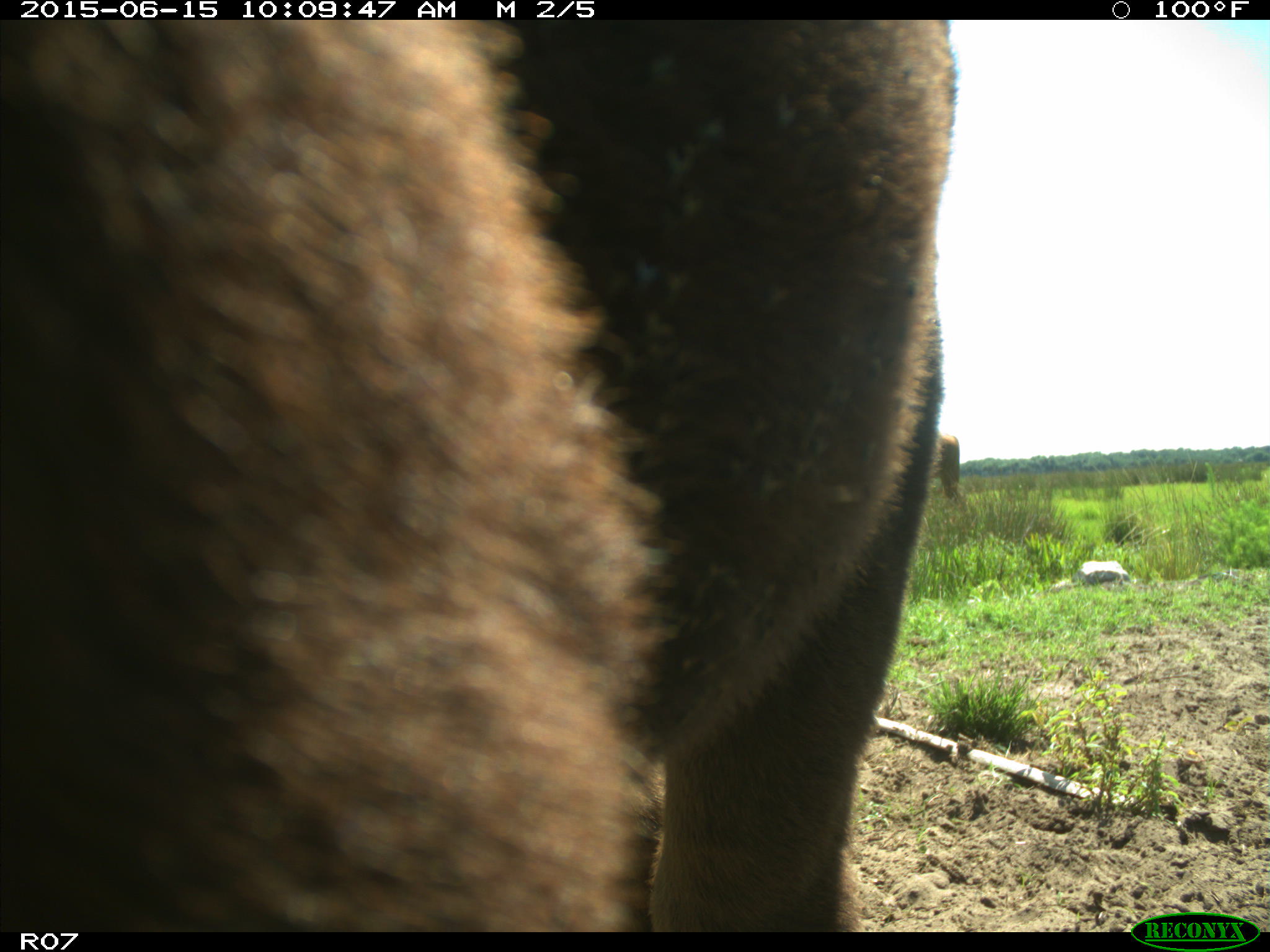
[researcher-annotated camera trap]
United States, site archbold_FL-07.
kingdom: Animalia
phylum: Chordata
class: Mammalia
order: Artiodactyla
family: Bovidae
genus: Bos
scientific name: Bos taurus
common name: domestic cow